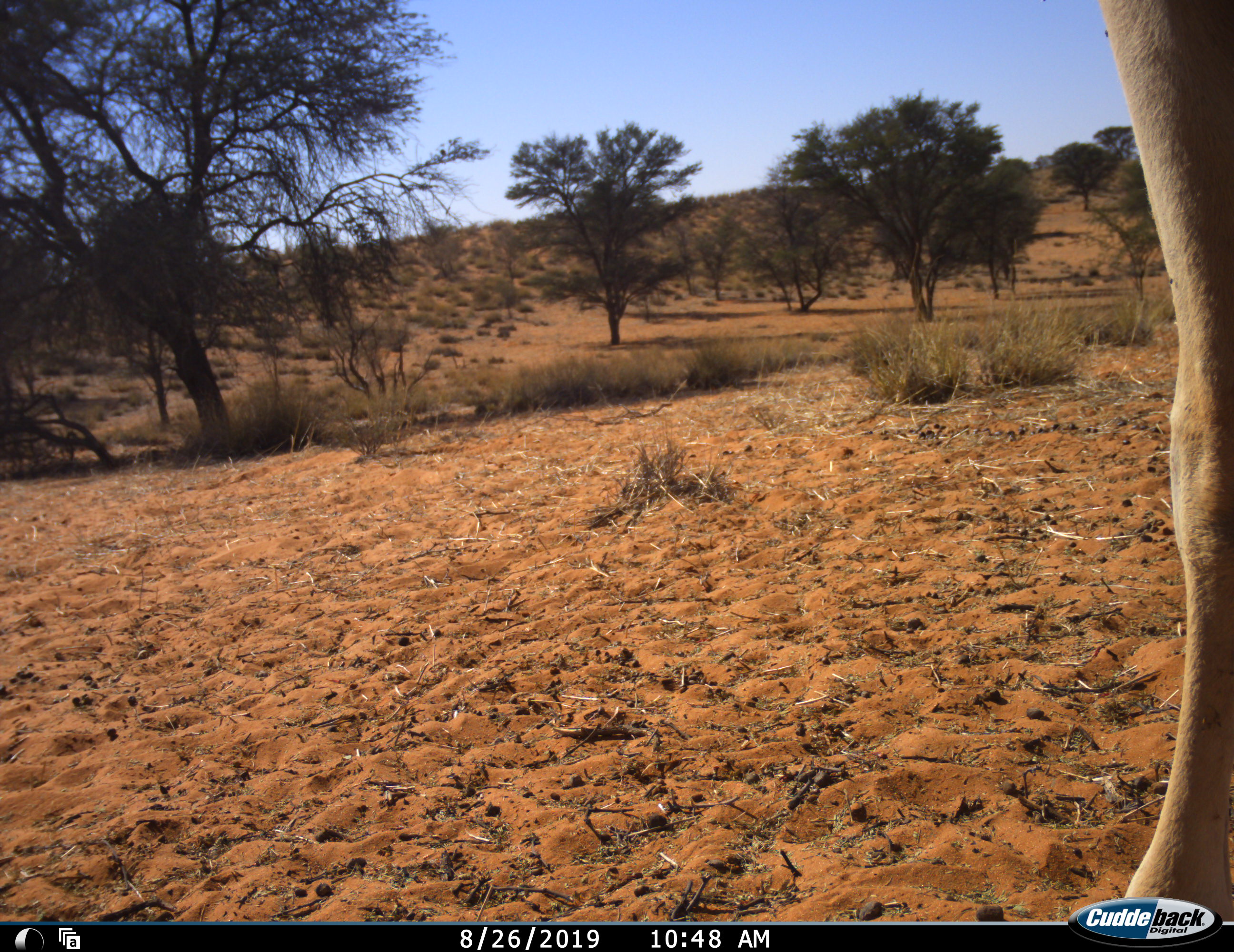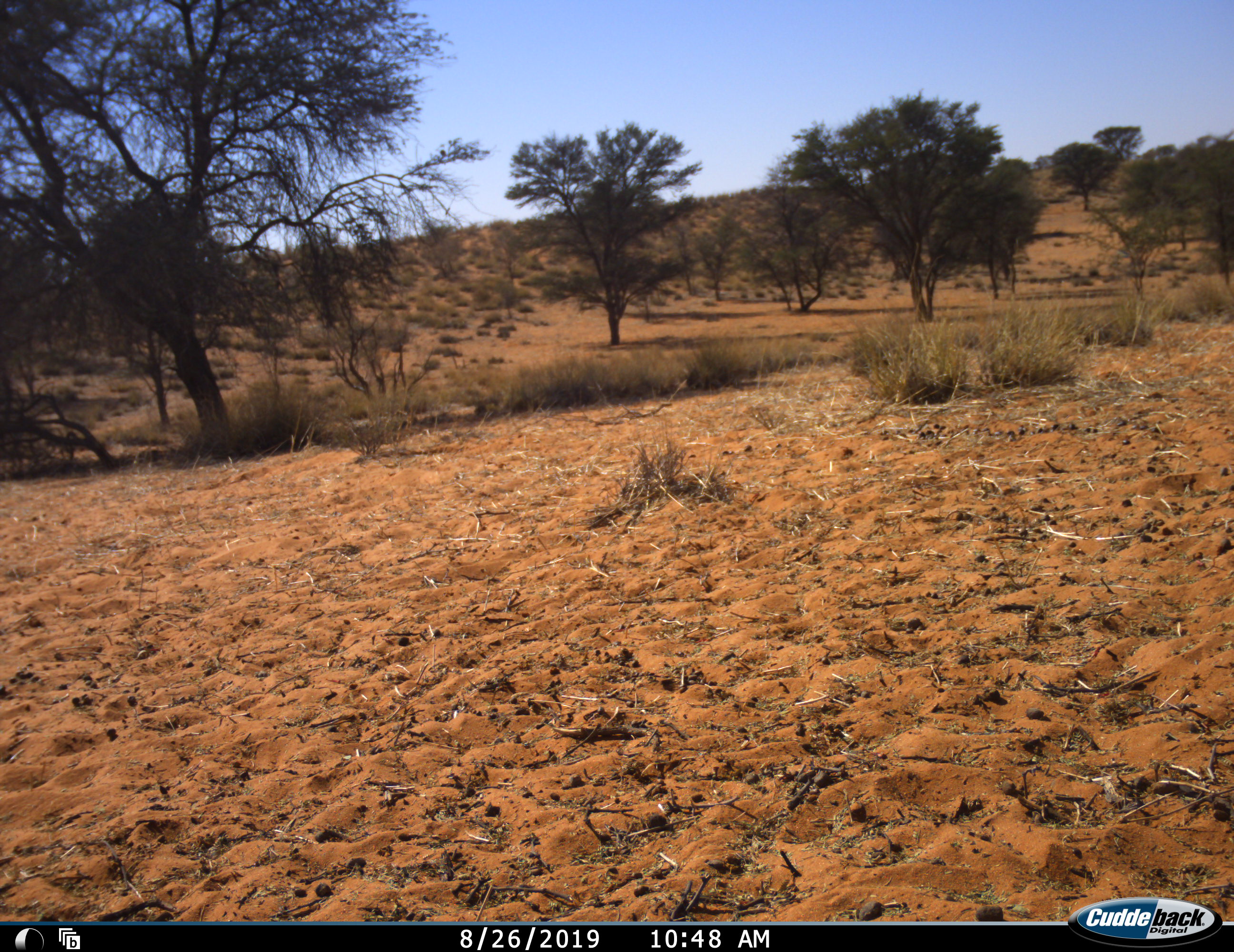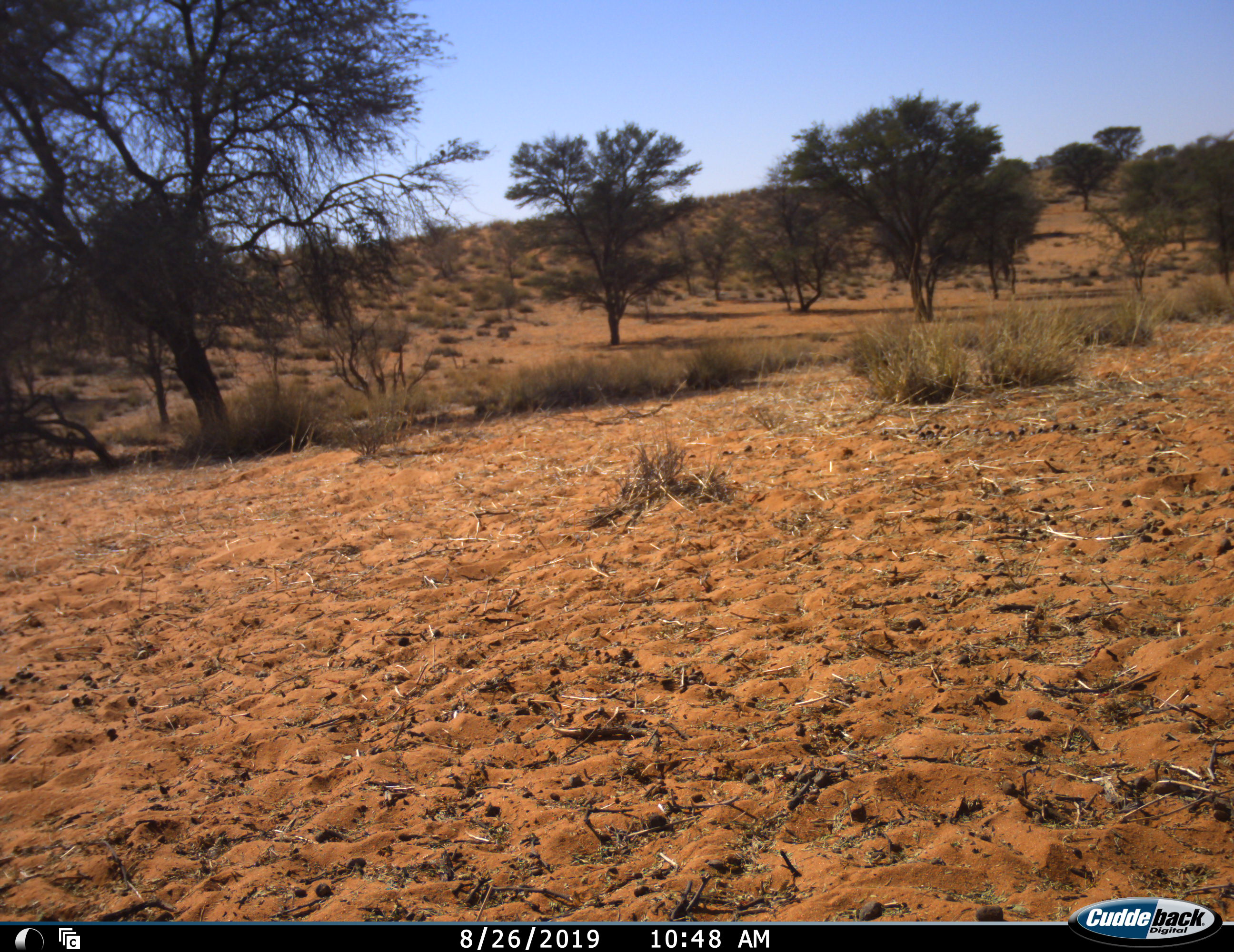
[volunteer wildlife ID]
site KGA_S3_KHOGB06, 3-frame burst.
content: unidentified animal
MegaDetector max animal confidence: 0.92